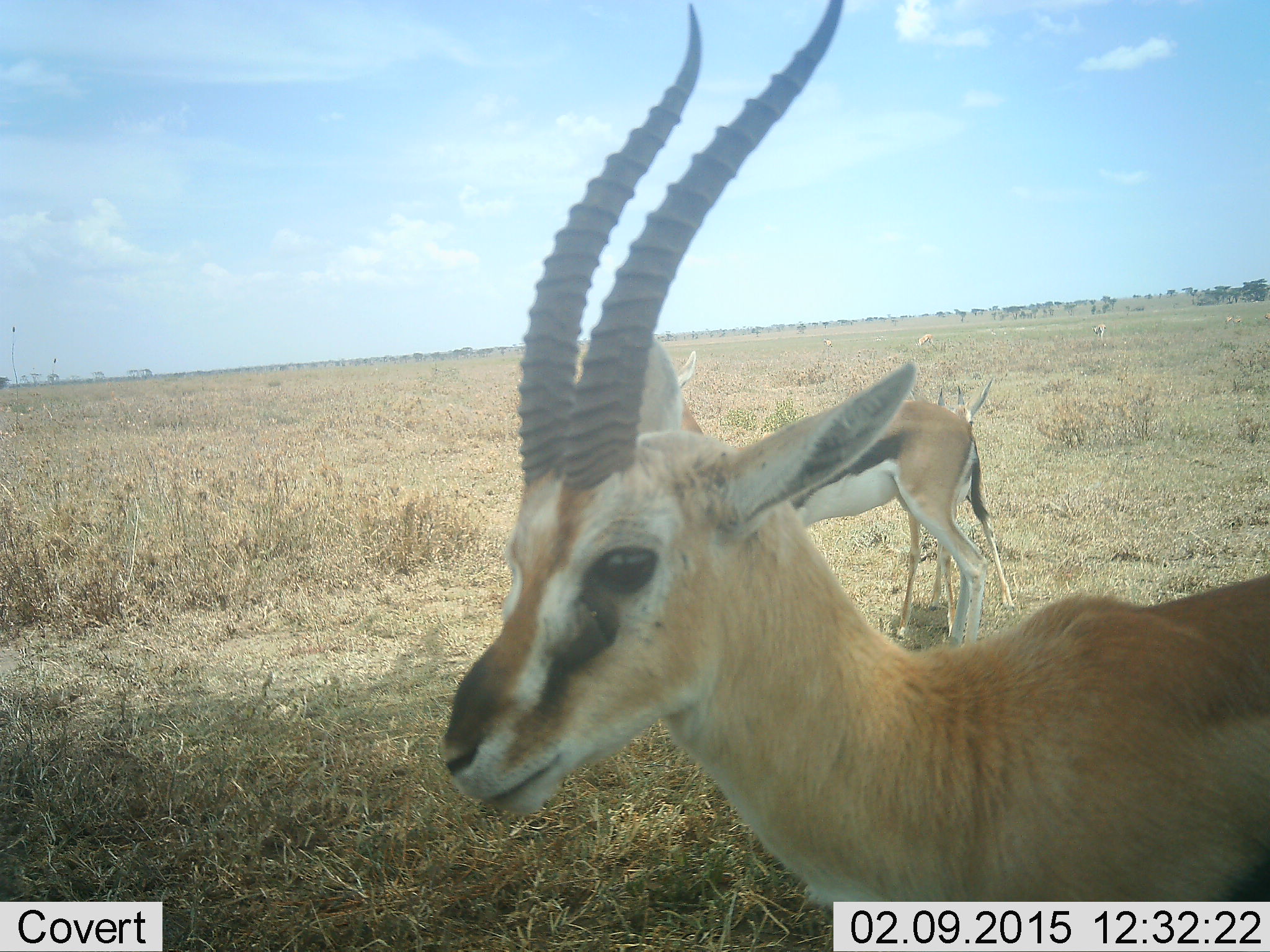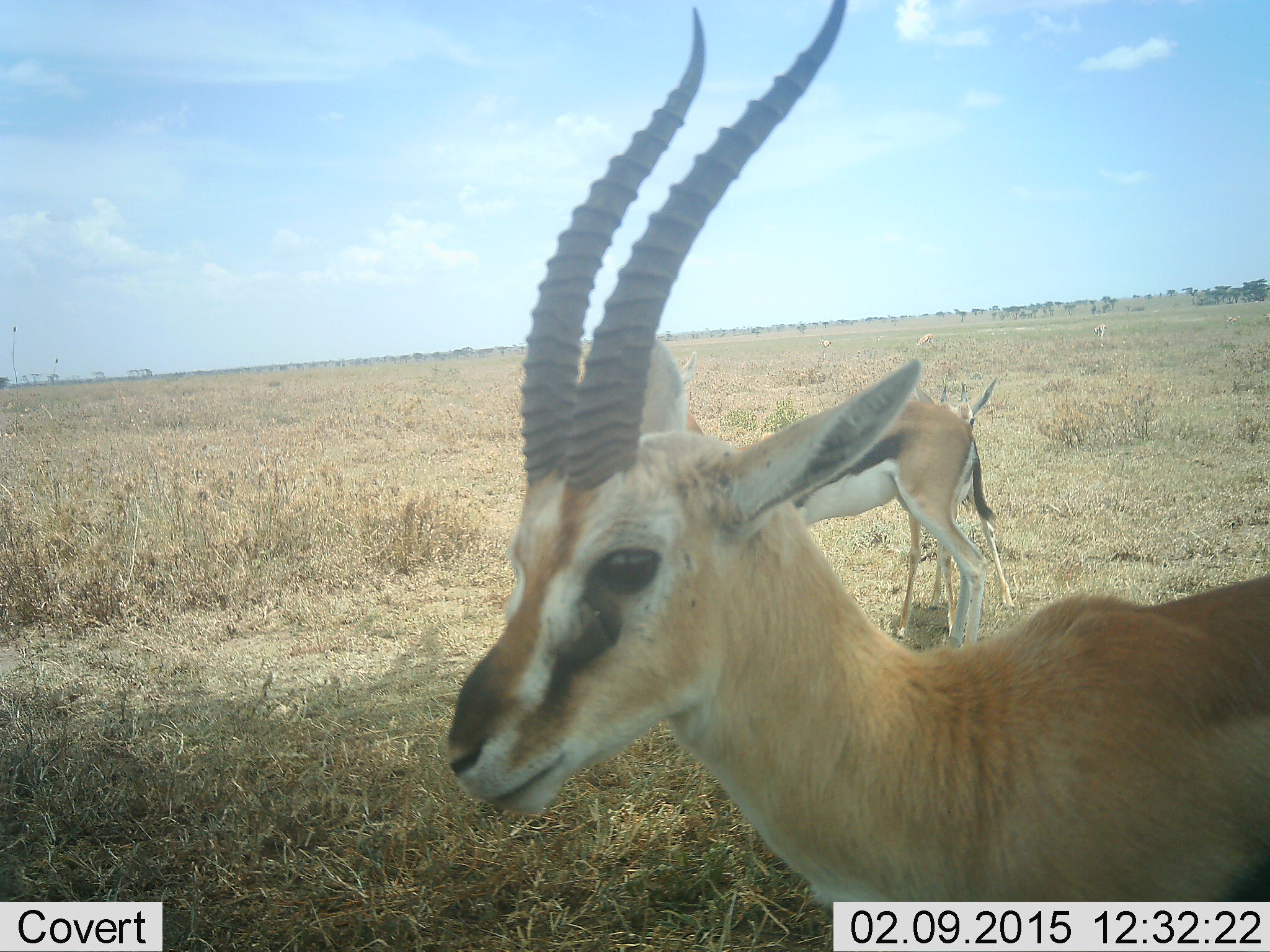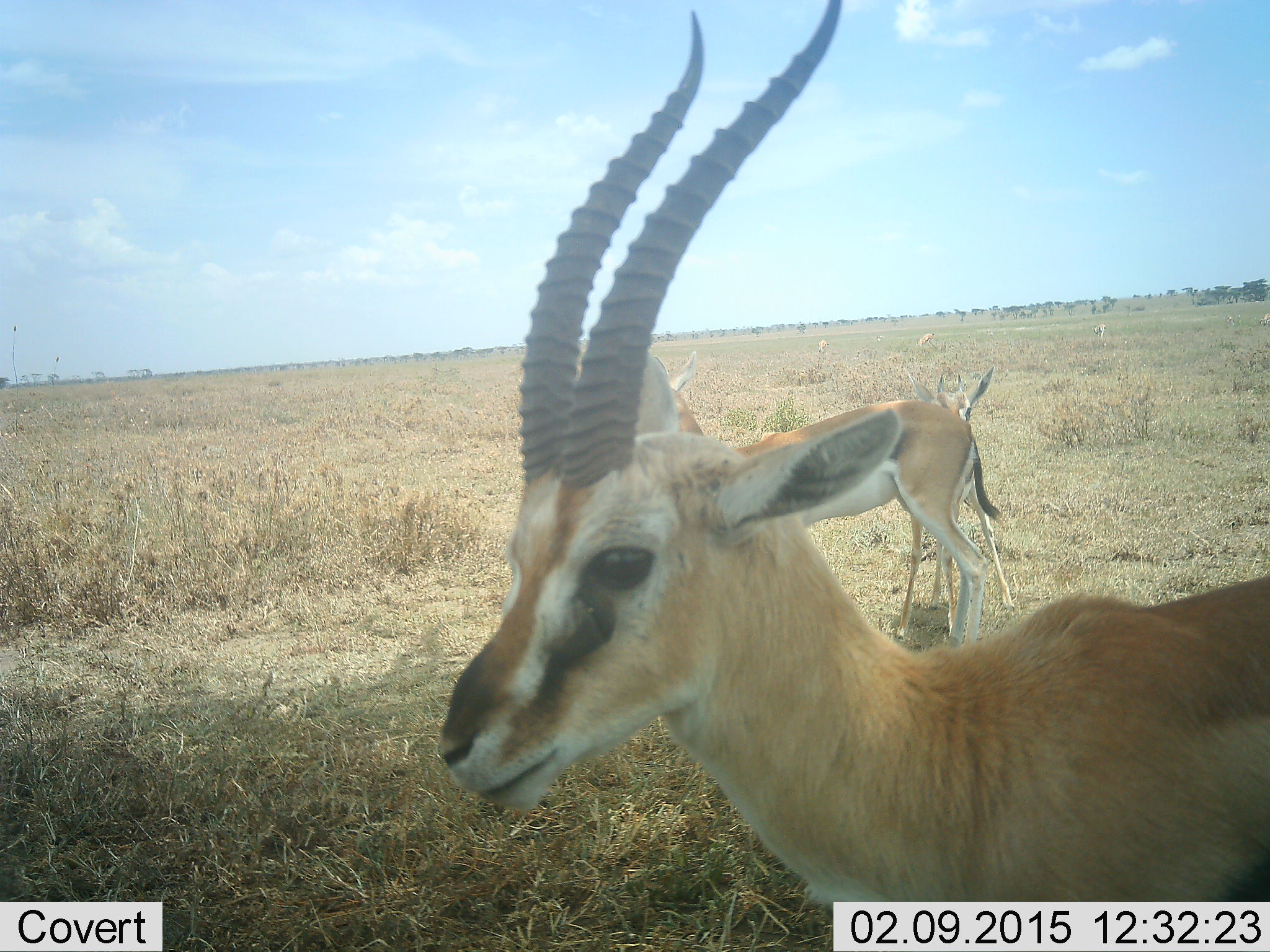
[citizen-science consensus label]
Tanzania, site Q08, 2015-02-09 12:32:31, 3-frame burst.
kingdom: Animalia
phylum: Chordata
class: Mammalia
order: Artiodactyla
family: Bovidae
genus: Eudorcas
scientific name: Eudorcas thomsonii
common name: thomson's gazelle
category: gazellethomsons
Gazellethomsons (thomson's gazelle) (Eudorcas thomsonii), count 3. Behavior (volunteer vote fractions): standing 100%, resting 0%, moving 20%, interacting 0%. Young present (vote fraction): 50%. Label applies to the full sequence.